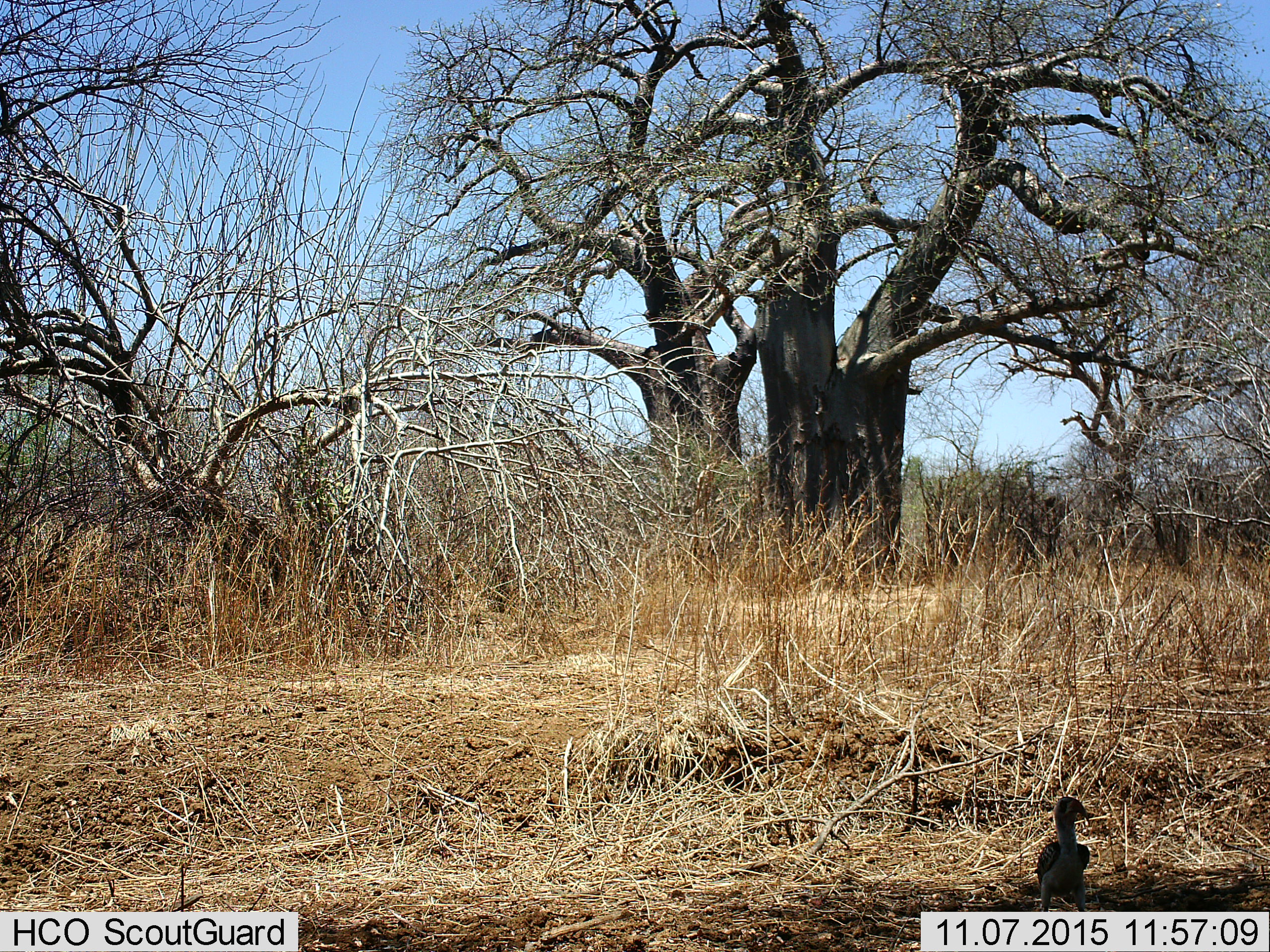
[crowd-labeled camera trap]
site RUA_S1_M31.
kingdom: Animalia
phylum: Chordata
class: Aves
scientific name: Aves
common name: bird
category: birdother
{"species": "birdother (bird) (Aves)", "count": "1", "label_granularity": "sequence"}